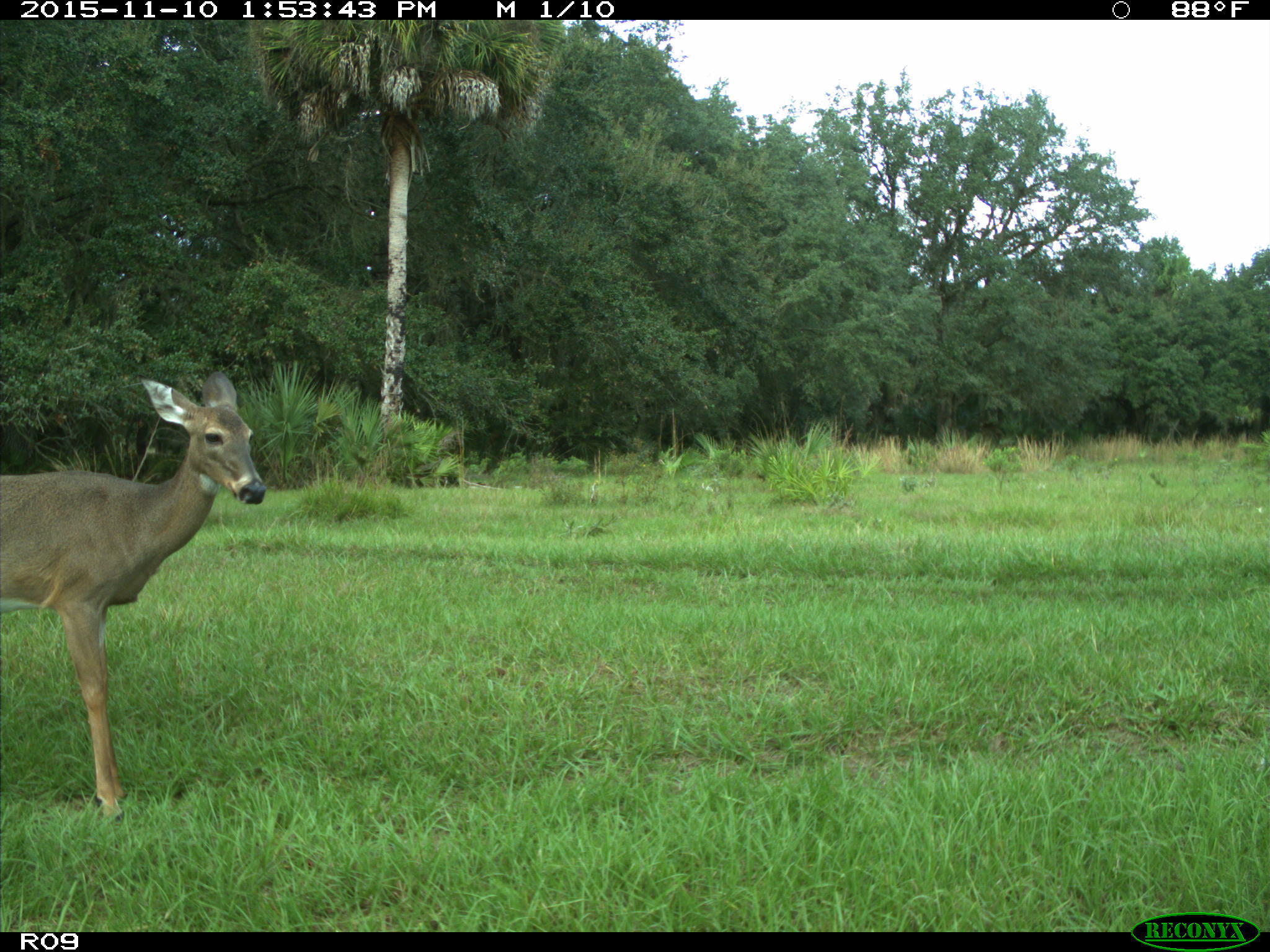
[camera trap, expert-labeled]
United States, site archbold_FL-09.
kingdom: Animalia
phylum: Chordata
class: Mammalia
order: Artiodactyla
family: Cervidae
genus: Odocoileus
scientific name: Odocoileus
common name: deer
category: unidentified deer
Unidentified deer (deer) (Odocoileus).